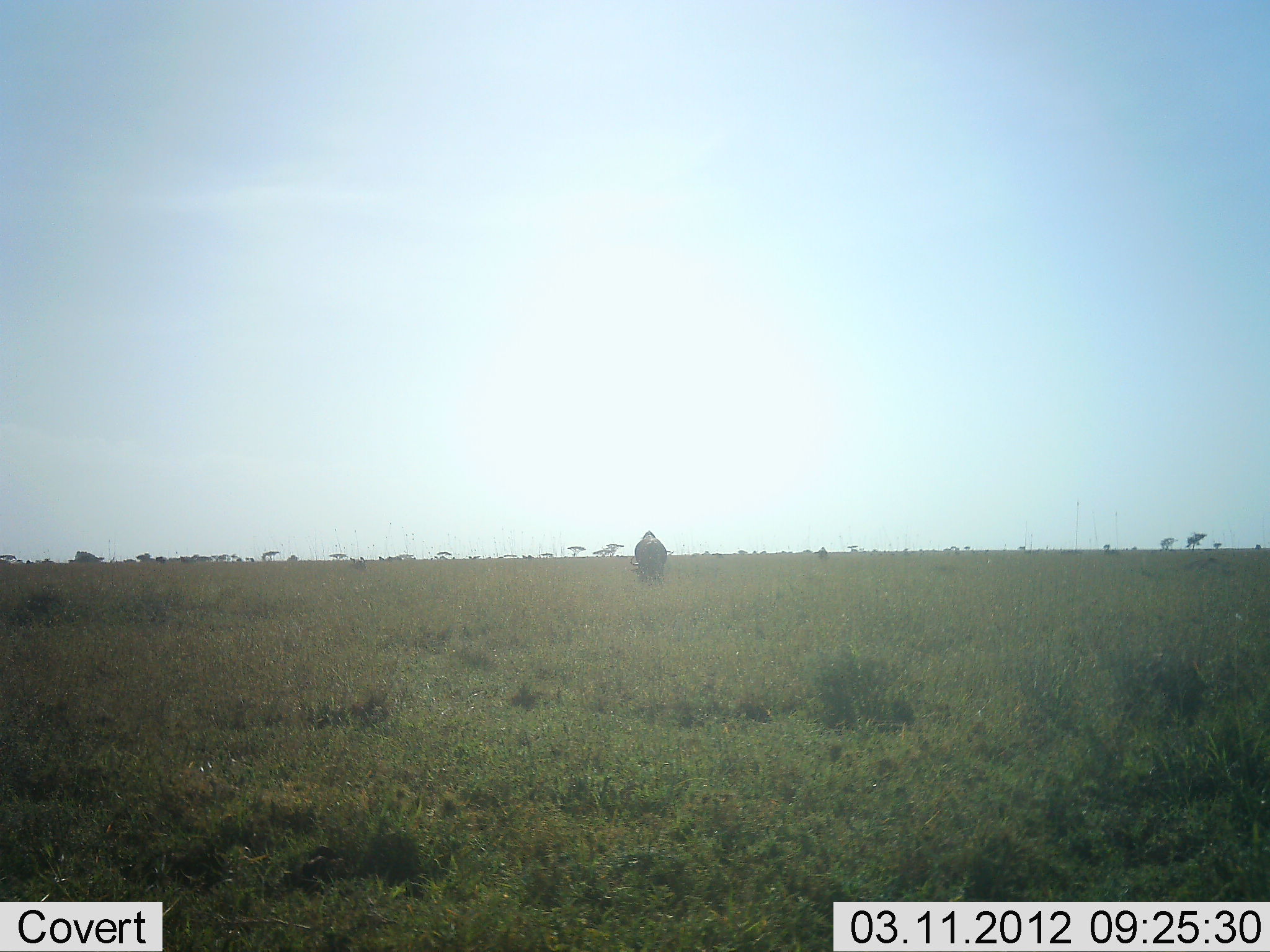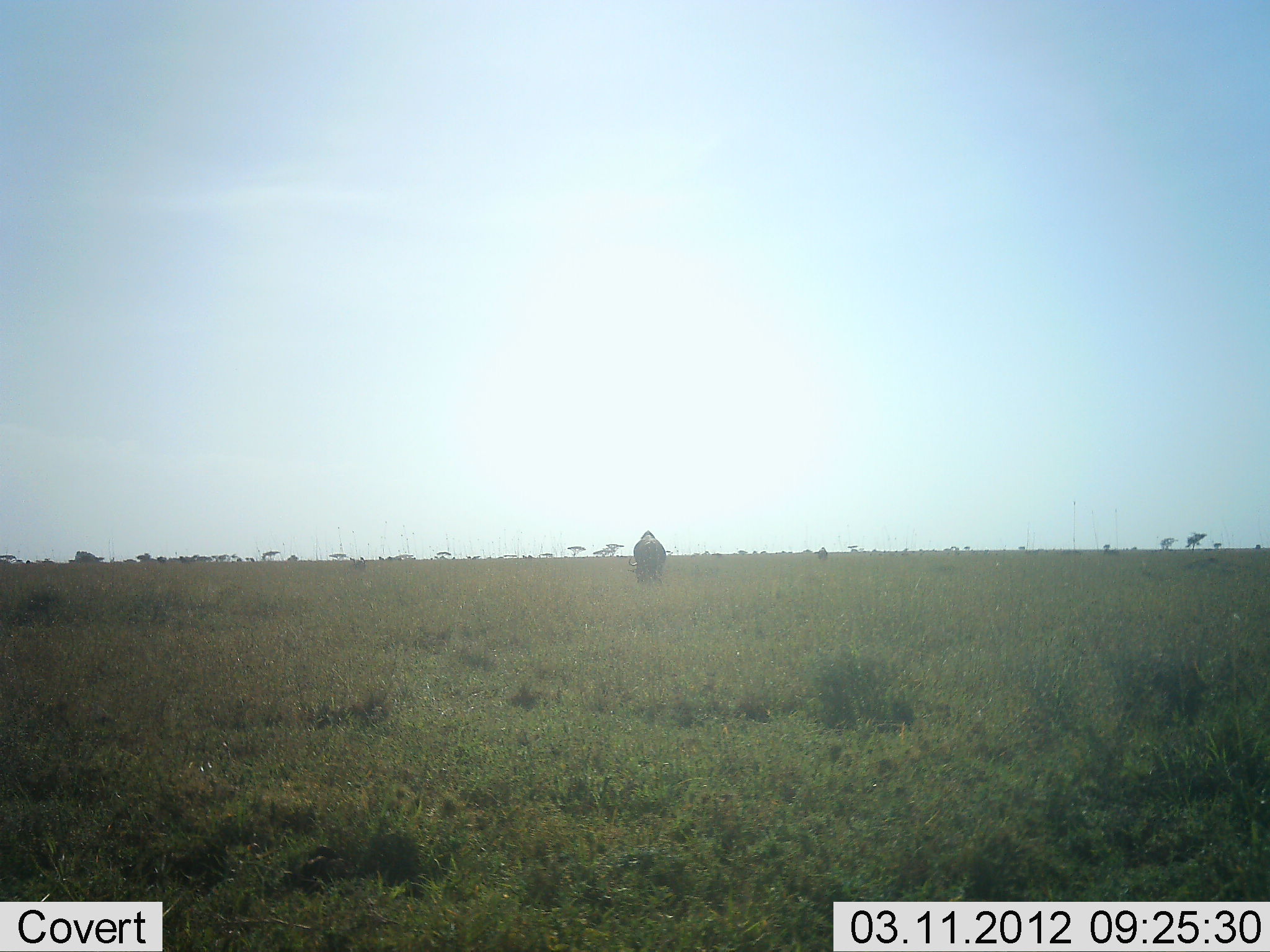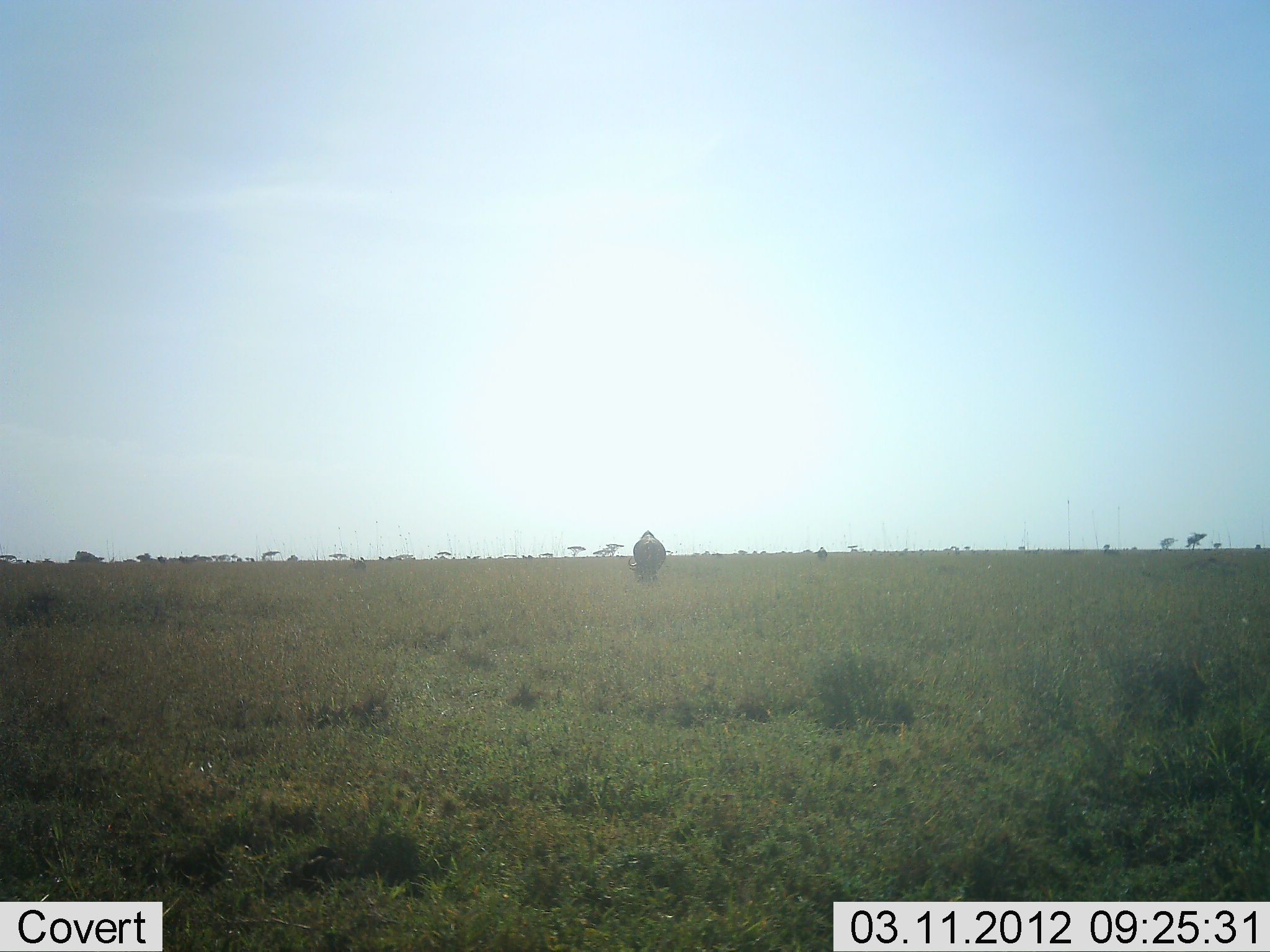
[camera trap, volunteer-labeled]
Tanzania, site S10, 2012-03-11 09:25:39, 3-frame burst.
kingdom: Animalia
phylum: Chordata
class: Mammalia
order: Artiodactyla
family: Bovidae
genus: Connochaetes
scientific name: Connochaetes taurinus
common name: blue wildebeest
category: wildebeest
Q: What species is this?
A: Wildebeest (blue wildebeest) (Connochaetes taurinus).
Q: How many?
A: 1.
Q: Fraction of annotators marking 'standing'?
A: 36%.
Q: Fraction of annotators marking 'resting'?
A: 0%.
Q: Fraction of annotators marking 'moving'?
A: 7%.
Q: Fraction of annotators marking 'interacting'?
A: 0%.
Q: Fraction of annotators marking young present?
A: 0%.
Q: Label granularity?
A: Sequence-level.